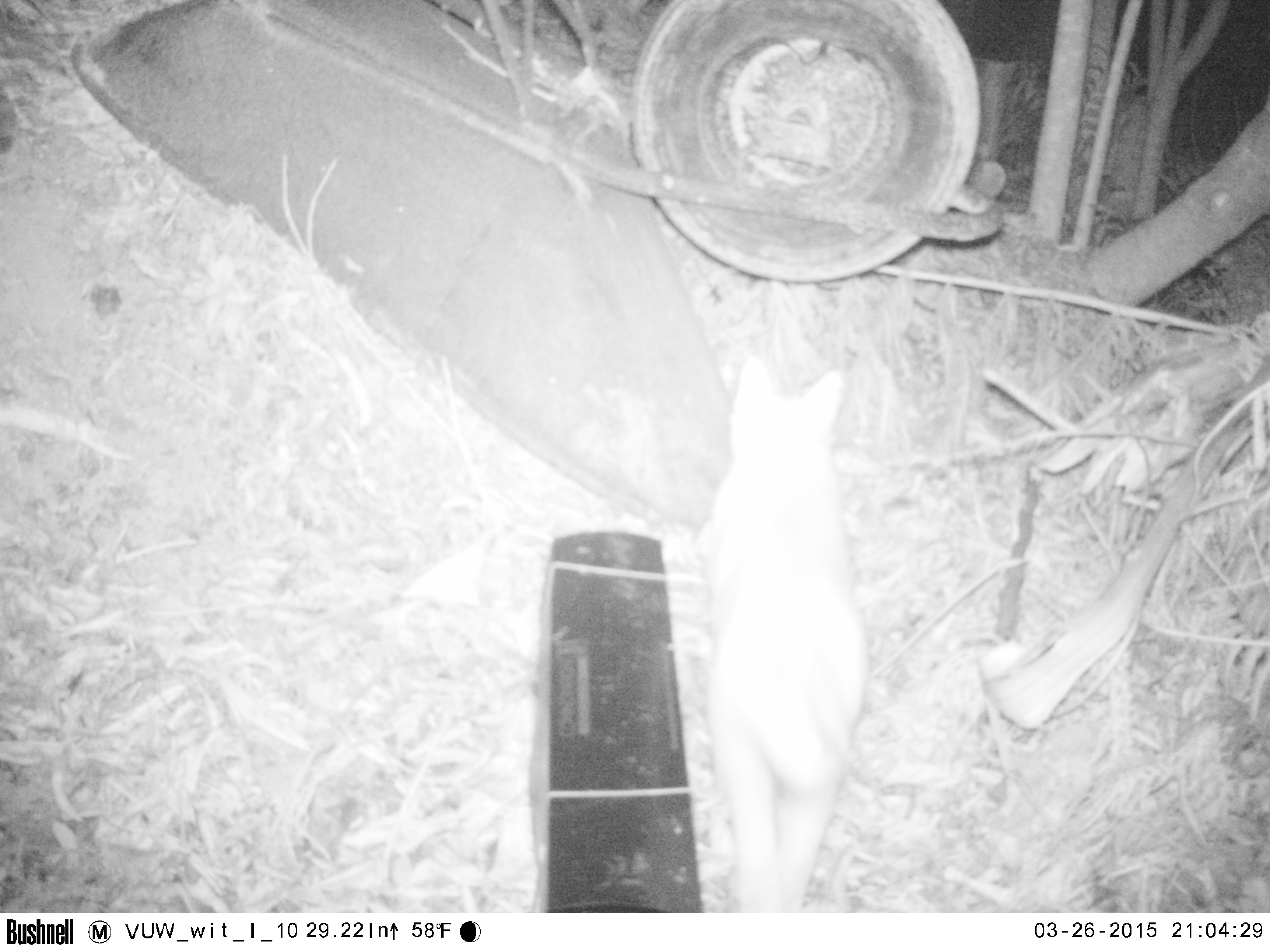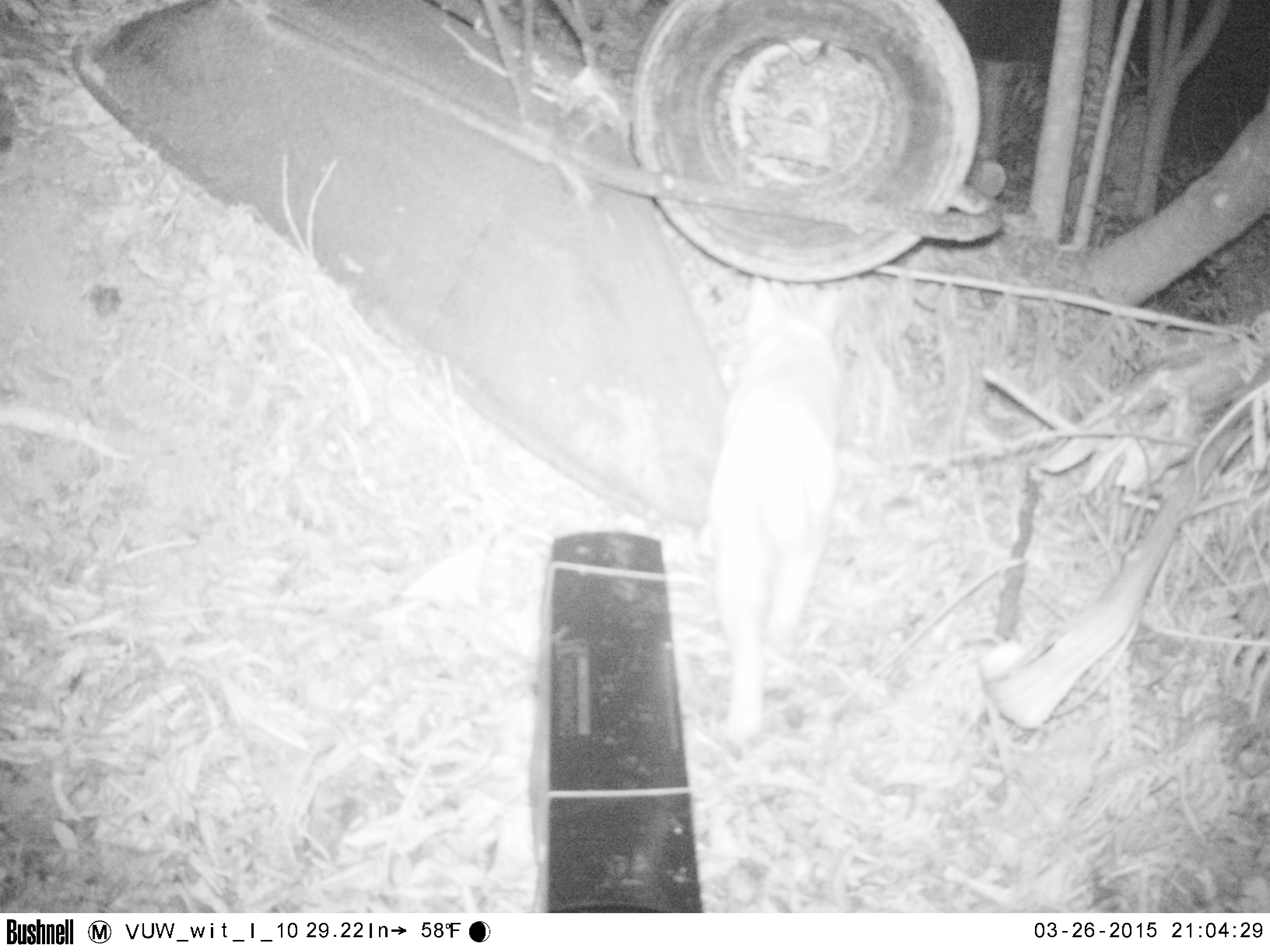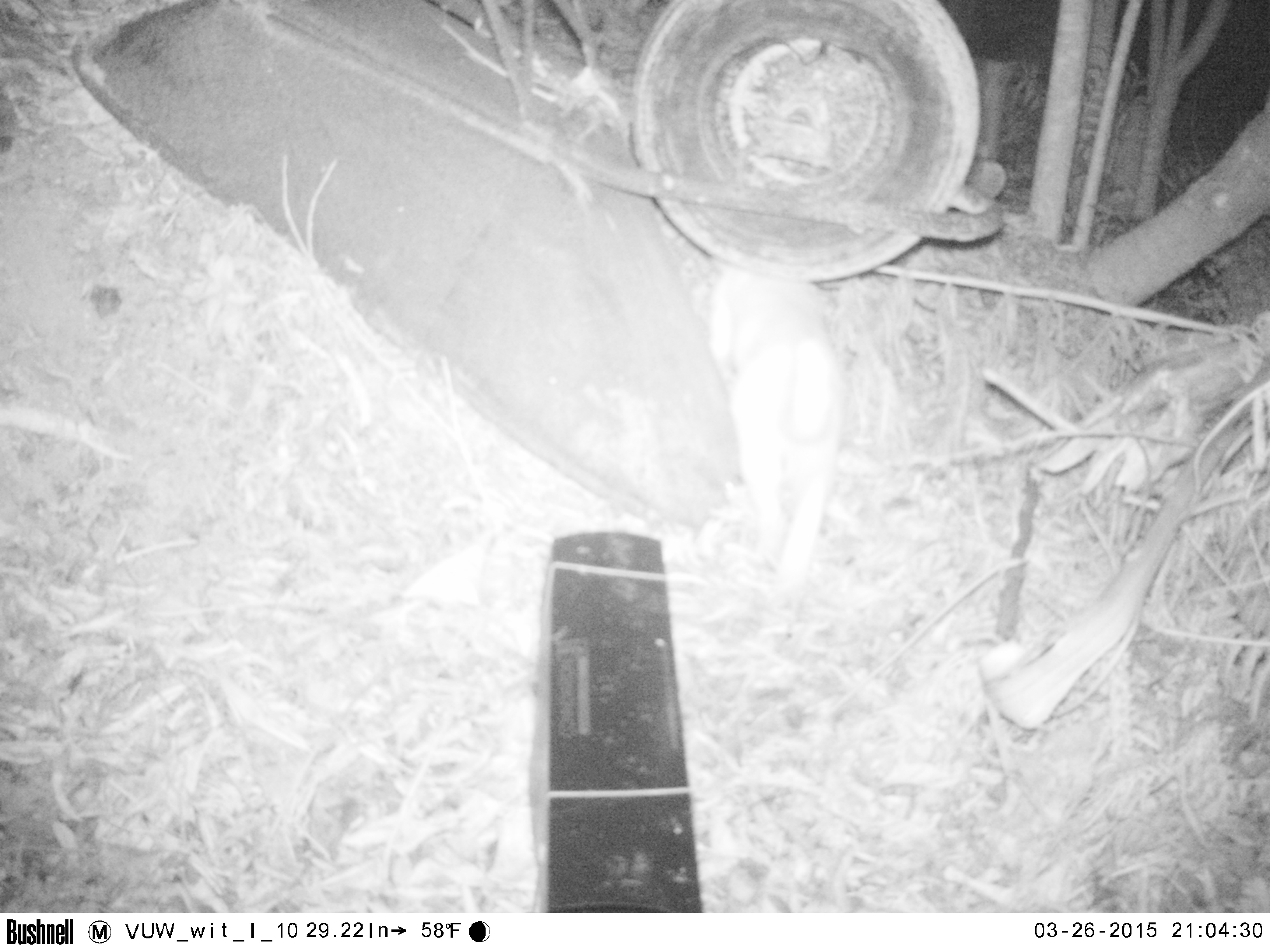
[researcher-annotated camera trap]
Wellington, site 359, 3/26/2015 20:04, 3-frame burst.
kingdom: Animalia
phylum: Chordata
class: Mammalia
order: Carnivora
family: Felidae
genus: Felis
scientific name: Felis catus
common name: cat